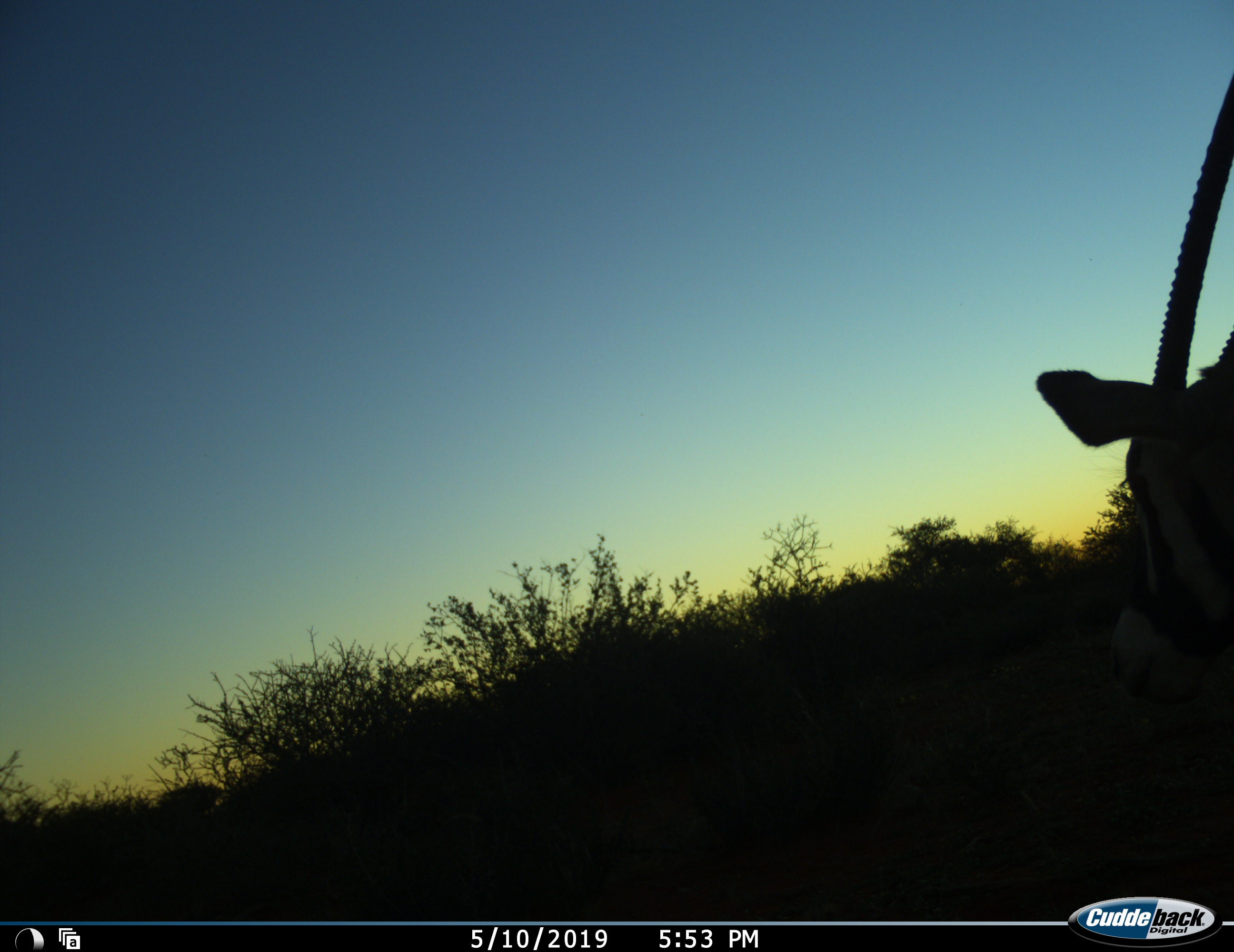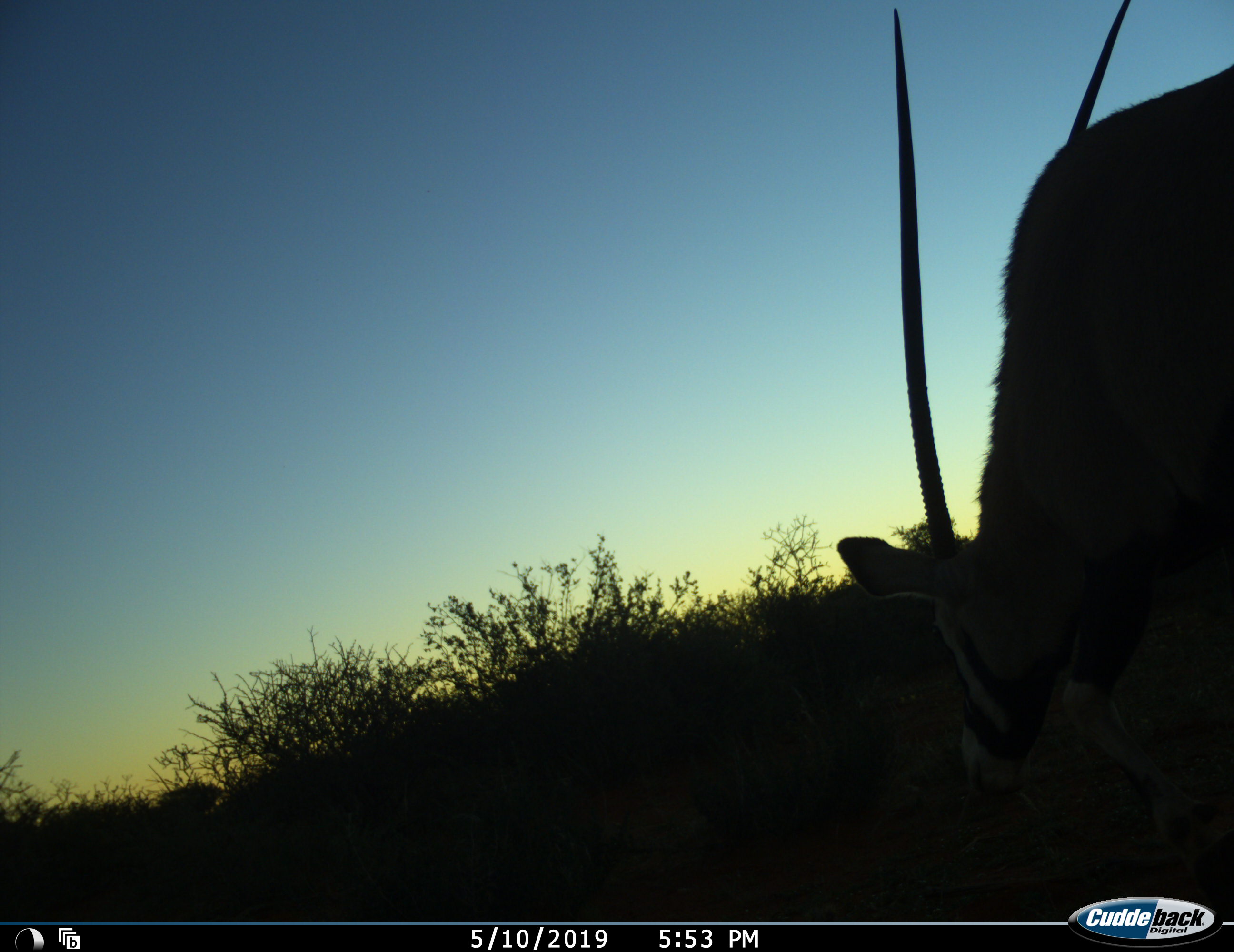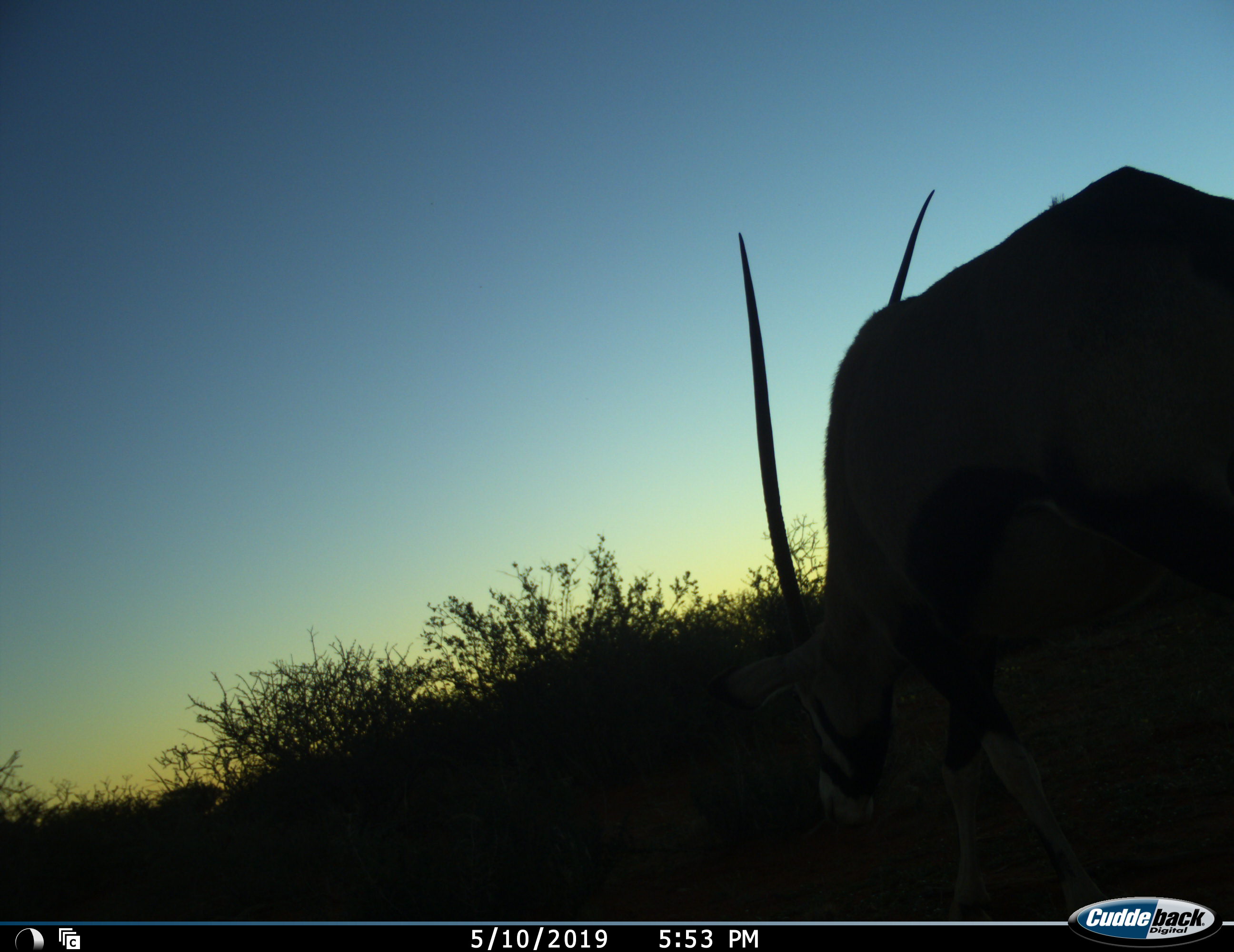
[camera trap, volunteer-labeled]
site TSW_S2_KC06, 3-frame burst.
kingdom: Animalia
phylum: Chordata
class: Mammalia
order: Artiodactyla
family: Bovidae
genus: Oryx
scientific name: Oryx gazella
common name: gemsbok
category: oryx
Oryx (gemsbok) (Oryx gazella), count 1. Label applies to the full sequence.